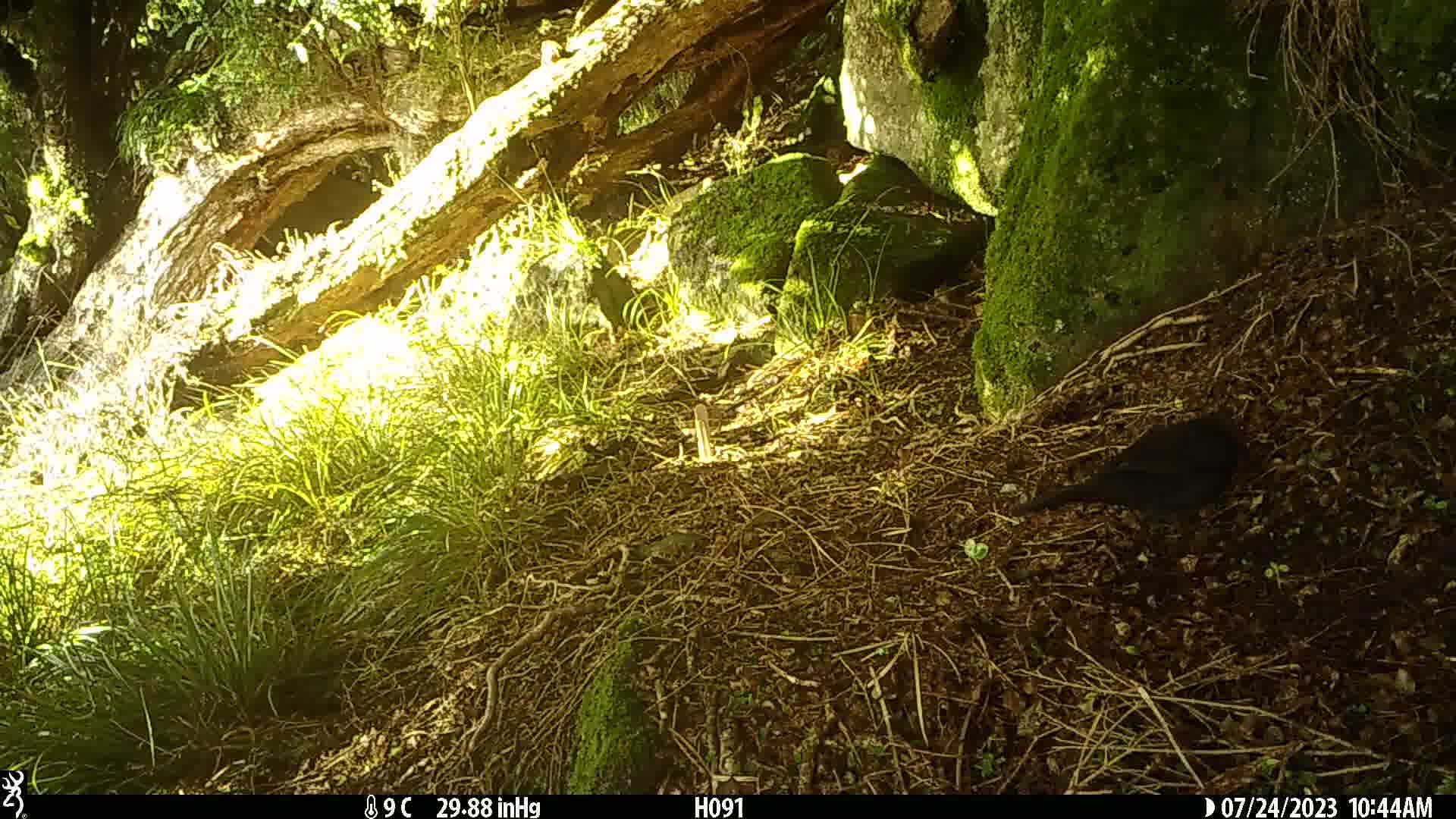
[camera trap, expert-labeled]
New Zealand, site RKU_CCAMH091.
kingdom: Animalia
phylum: Chordata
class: Aves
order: Passeriformes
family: Turdidae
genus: Turdus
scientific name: Turdus merula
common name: eurasian blackbird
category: blackbird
Blackbird (eurasian blackbird) (Turdus merula).